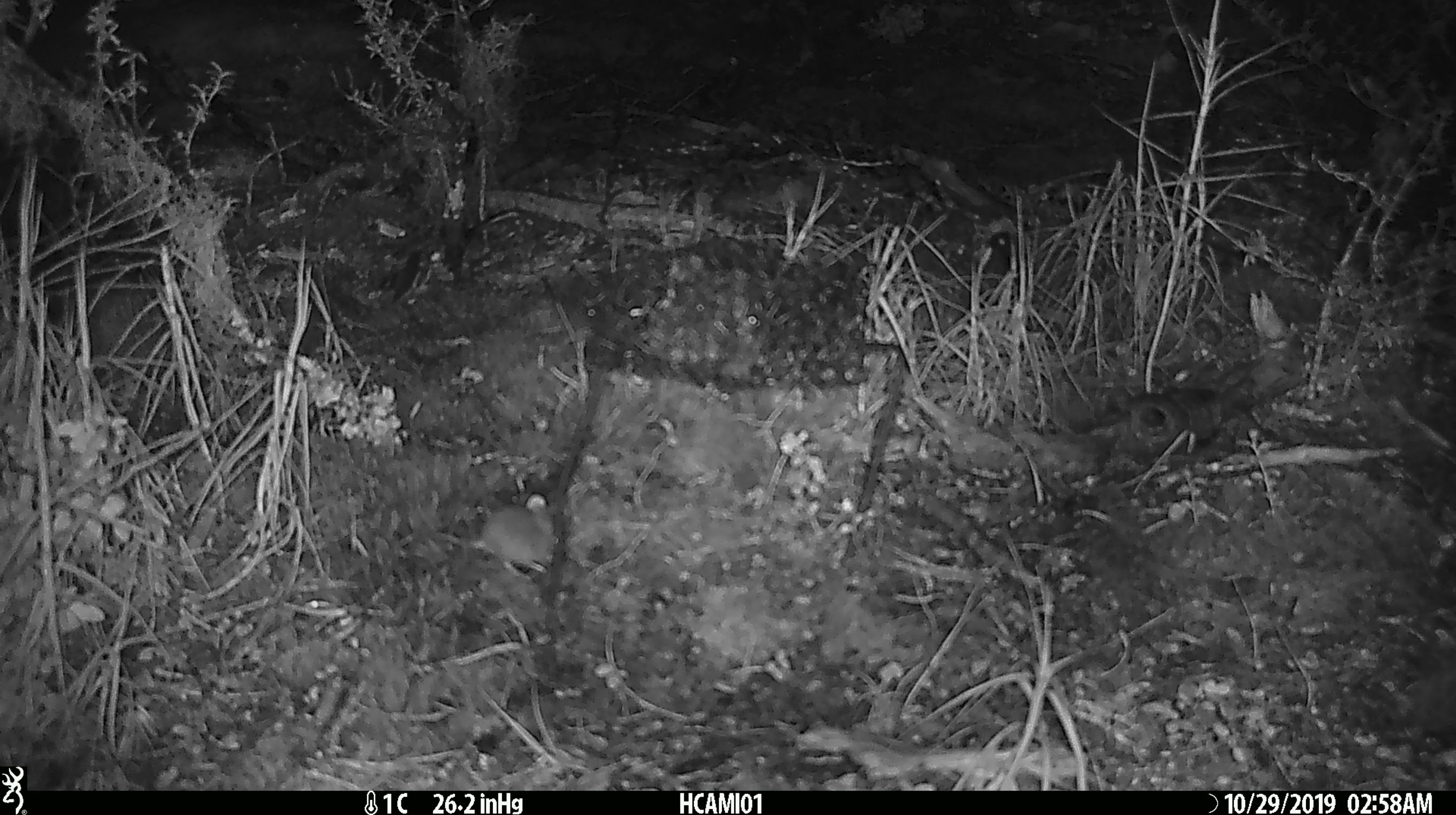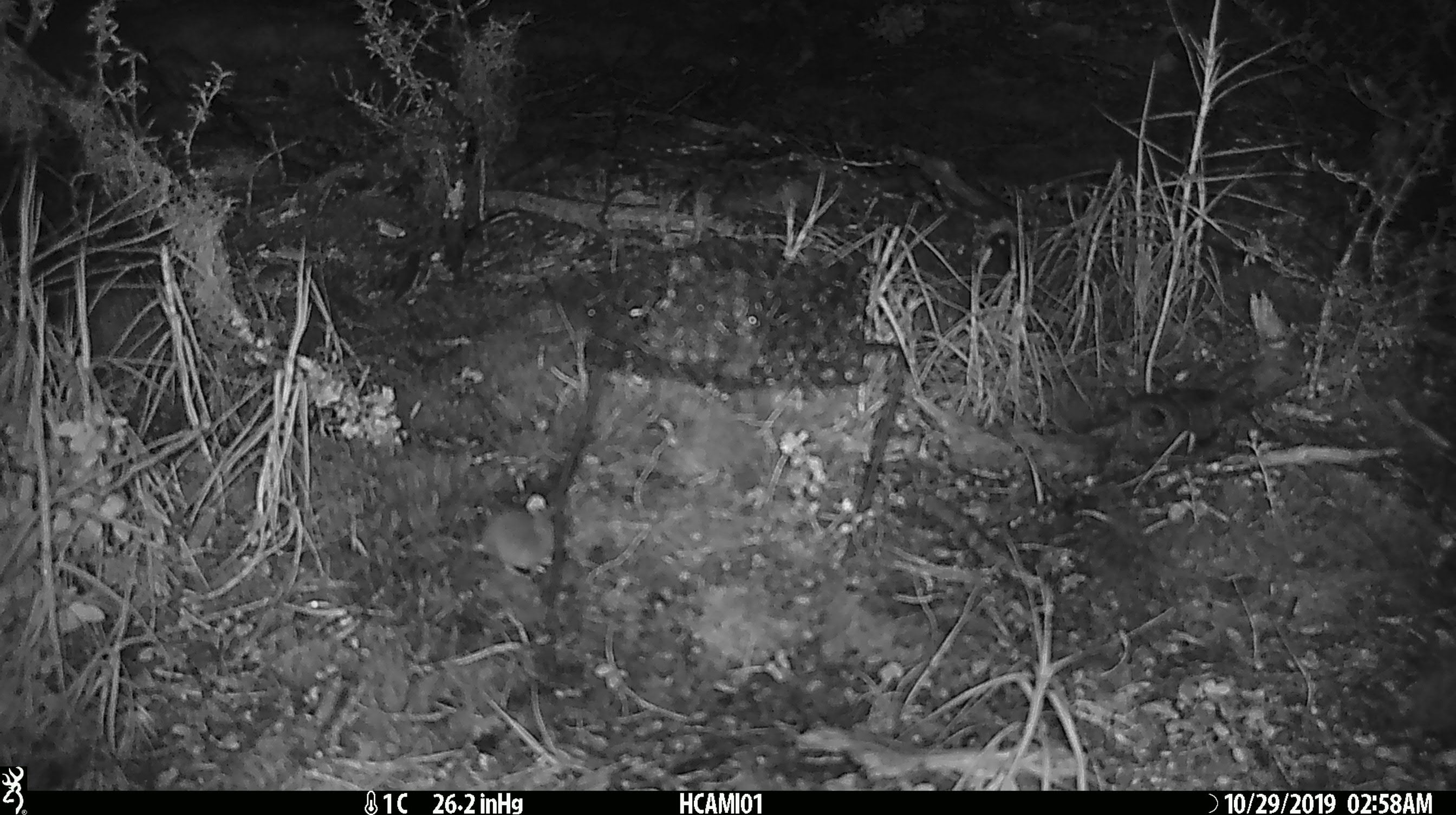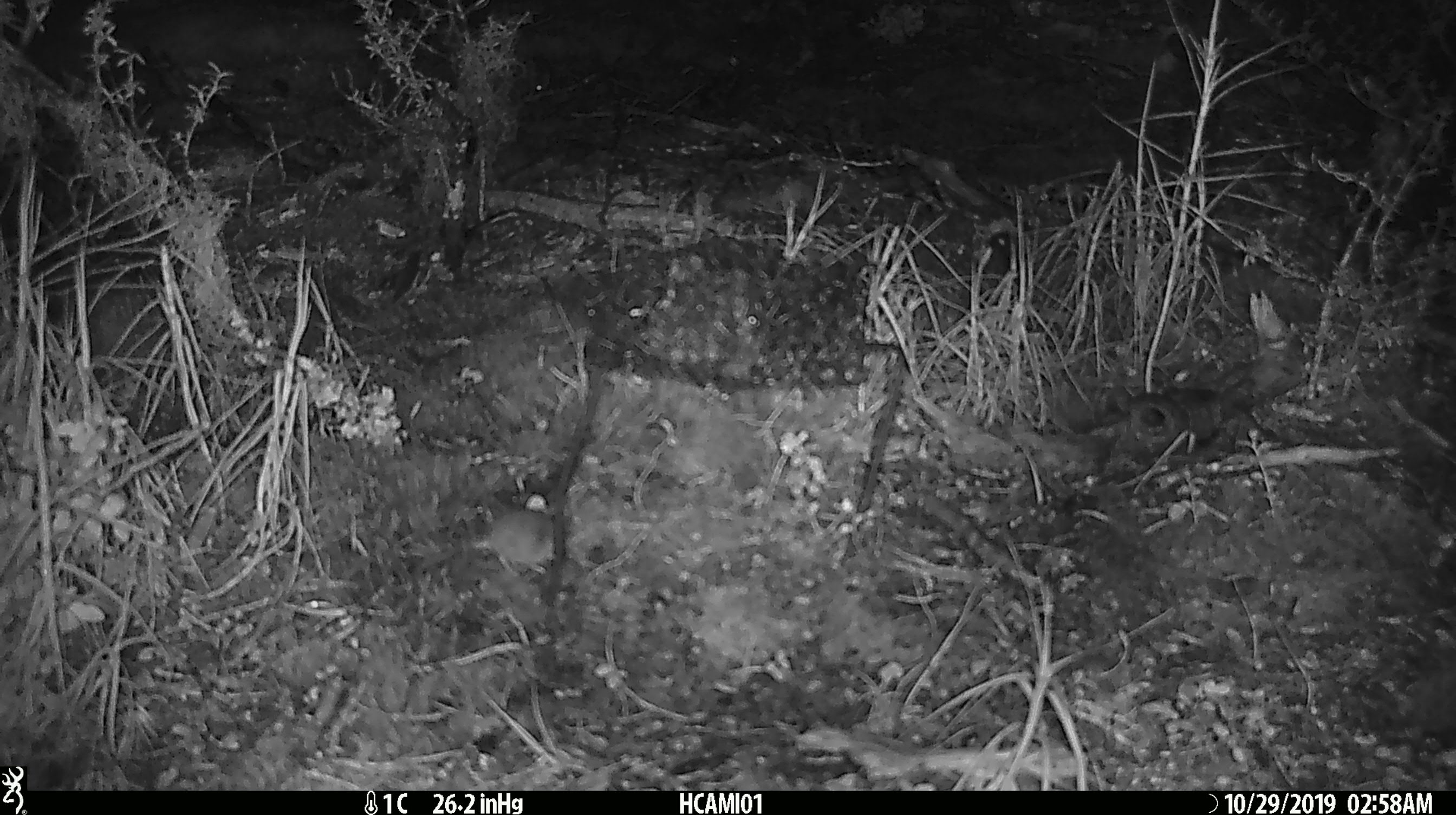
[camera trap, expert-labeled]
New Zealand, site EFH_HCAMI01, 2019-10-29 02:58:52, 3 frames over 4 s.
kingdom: Animalia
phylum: Chordata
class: Mammalia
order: Rodentia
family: Muridae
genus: Mus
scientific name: Mus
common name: mouse